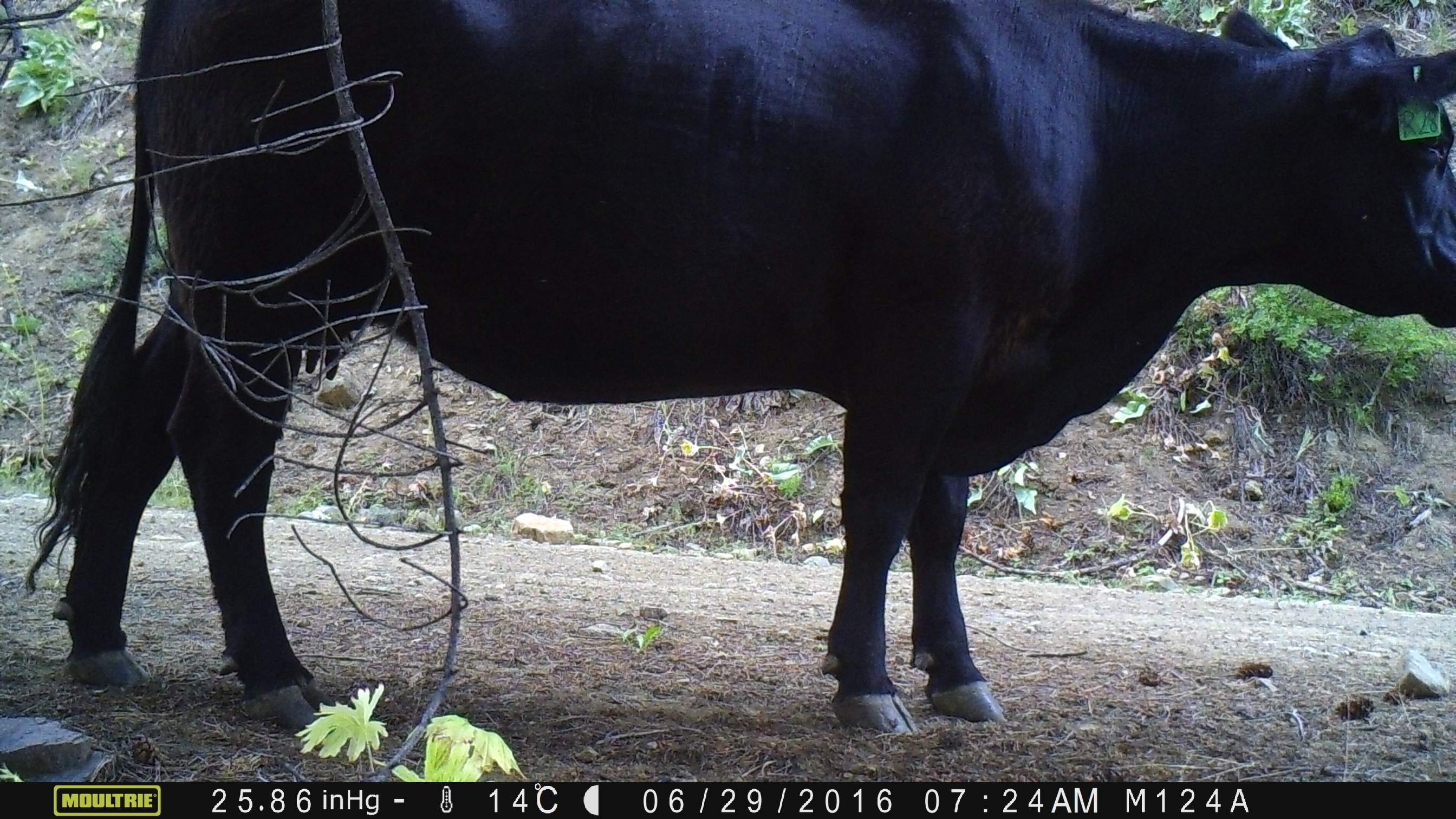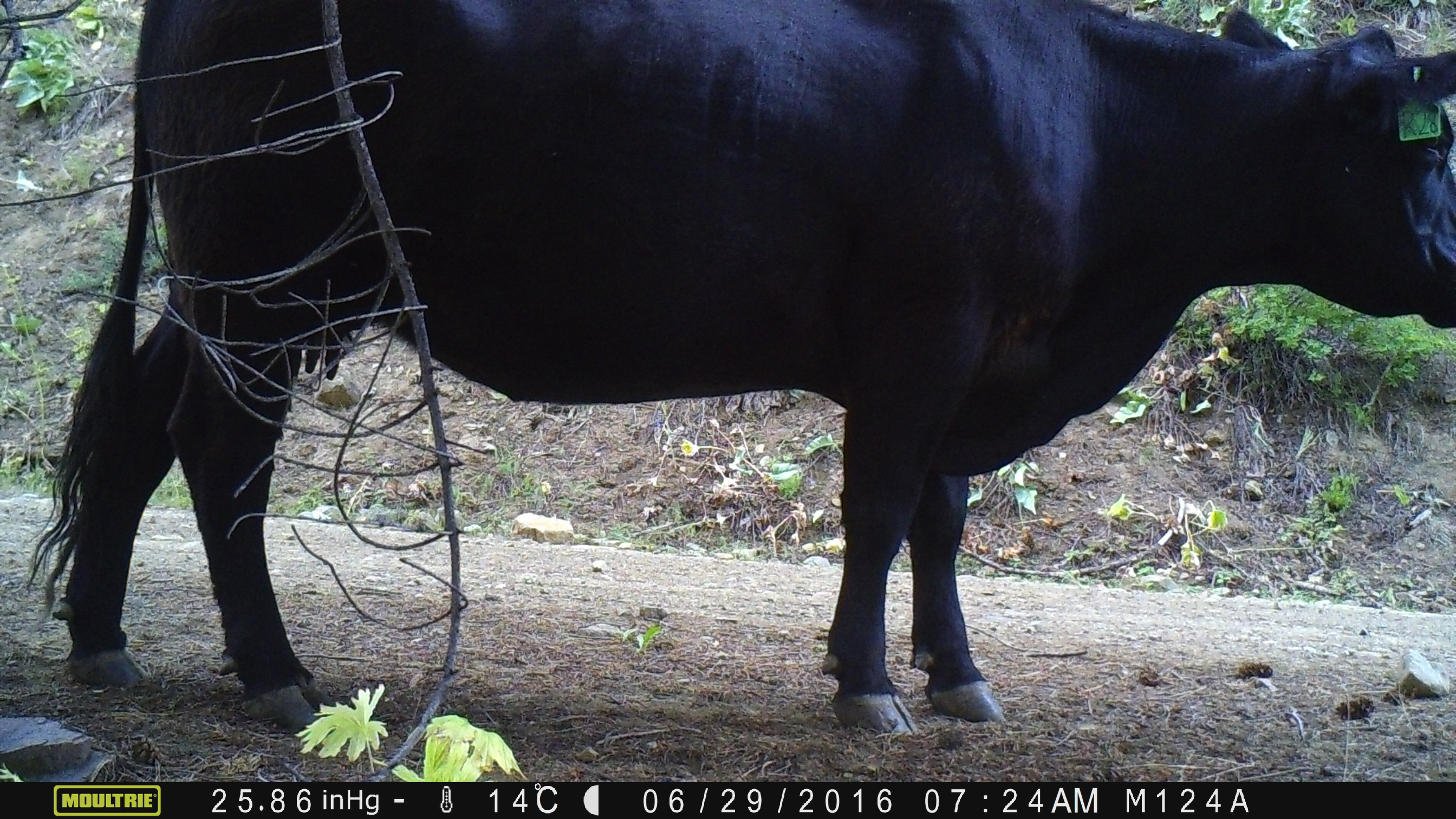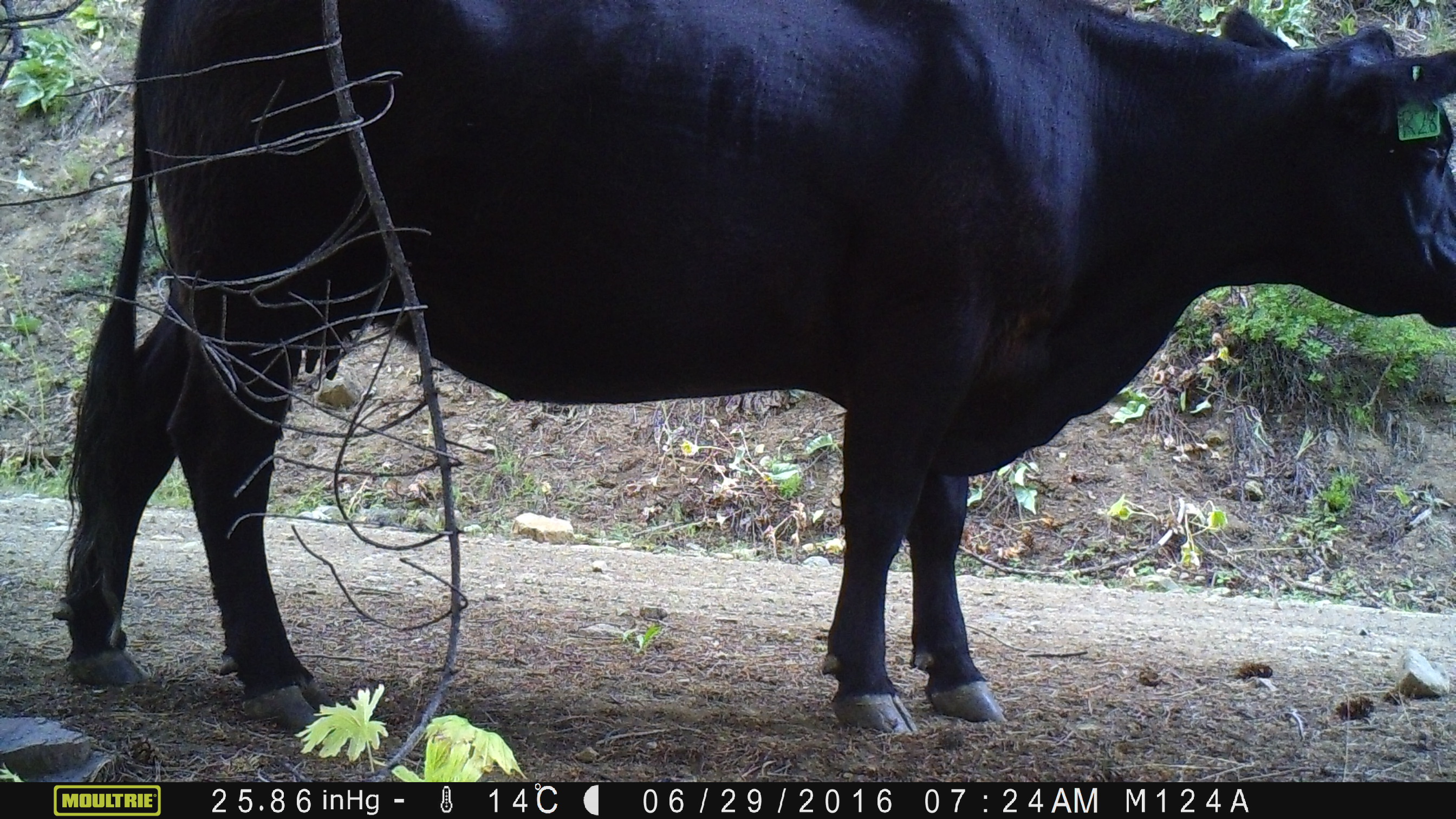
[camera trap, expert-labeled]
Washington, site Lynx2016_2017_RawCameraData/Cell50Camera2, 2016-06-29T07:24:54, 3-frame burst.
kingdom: Animalia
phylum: Chordata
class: Mammalia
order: Artiodactyla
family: Bovidae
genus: Bos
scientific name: Bos taurus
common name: domestic cattle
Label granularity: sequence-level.